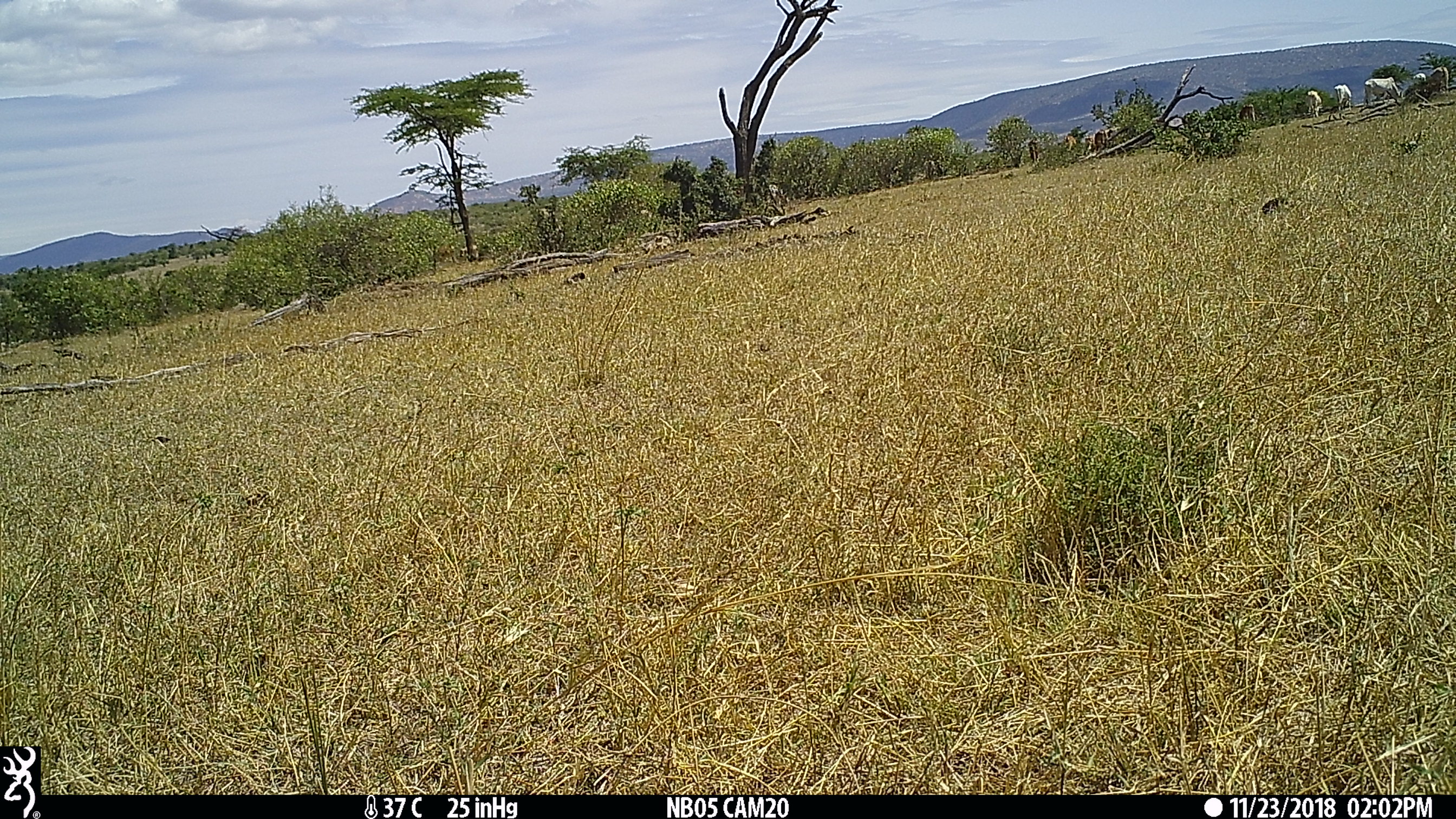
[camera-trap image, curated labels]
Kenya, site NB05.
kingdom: Animalia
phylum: Chordata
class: Mammalia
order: Artiodactyla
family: Bovidae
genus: Bos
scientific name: Bos taurus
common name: cattle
Cattle (Bos taurus).